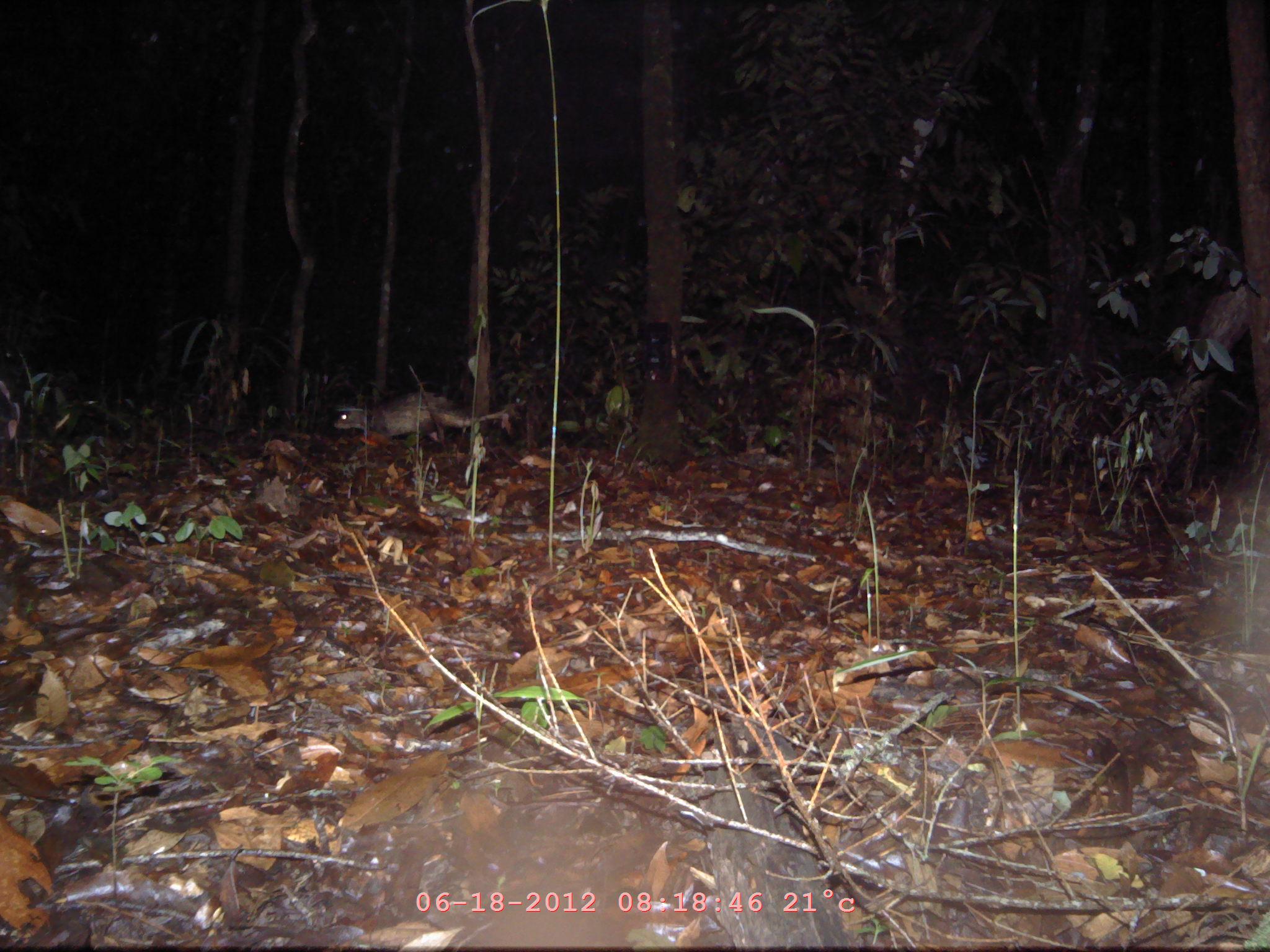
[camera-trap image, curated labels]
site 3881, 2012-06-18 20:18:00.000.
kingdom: Animalia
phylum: Chordata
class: Mammalia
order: Rodentia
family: Hystricidae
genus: Atherurus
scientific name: Atherurus macrourus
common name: asian brush-tailed porcupine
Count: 1.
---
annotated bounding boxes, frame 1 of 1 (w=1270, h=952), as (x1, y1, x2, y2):
atherurus macrourus: (332, 390, 507, 451)